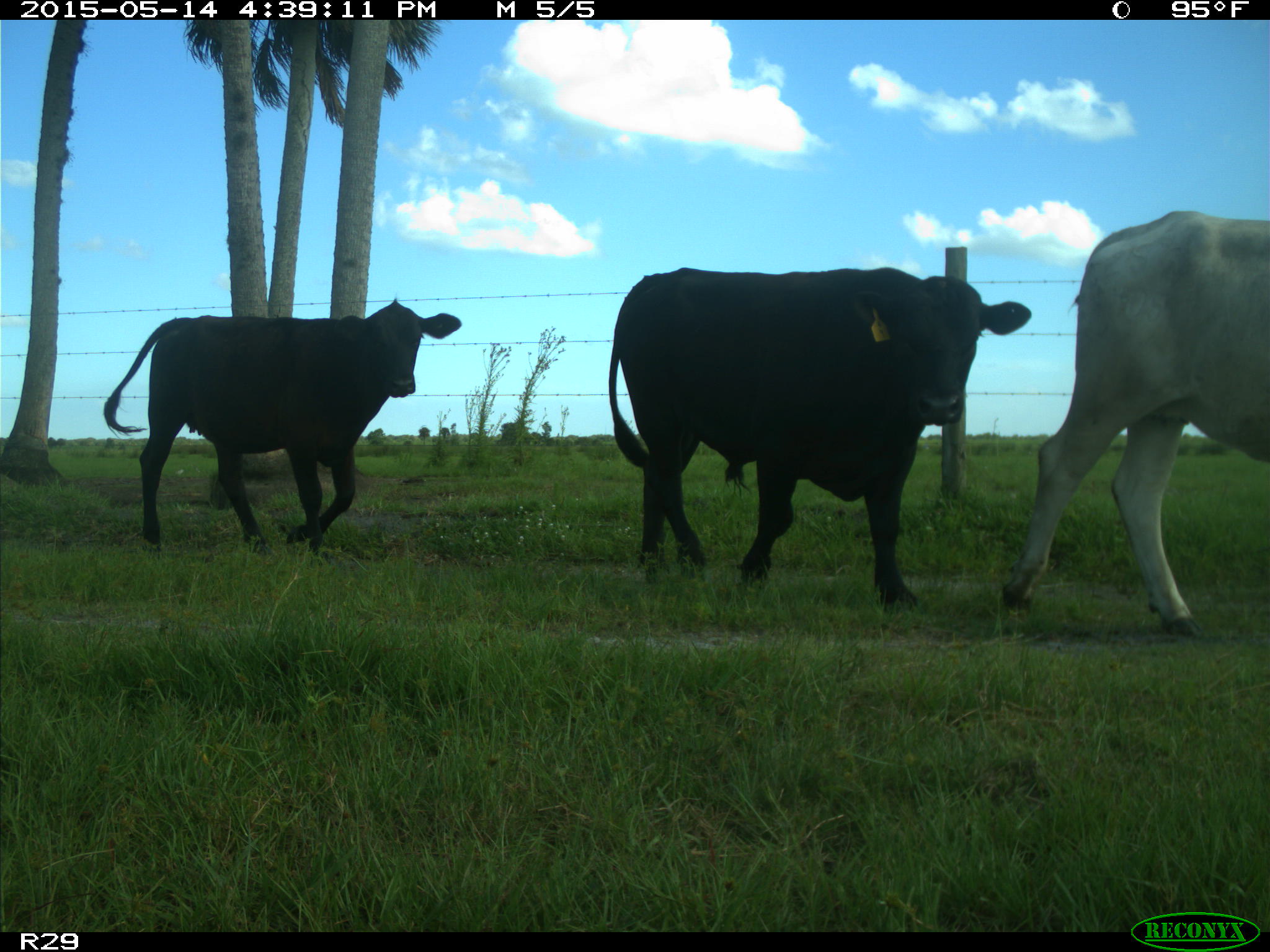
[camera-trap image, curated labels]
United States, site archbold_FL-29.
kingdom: Animalia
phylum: Chordata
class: Mammalia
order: Artiodactyla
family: Bovidae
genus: Bos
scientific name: Bos taurus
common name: domestic cow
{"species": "Bos taurus (domestic cow)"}